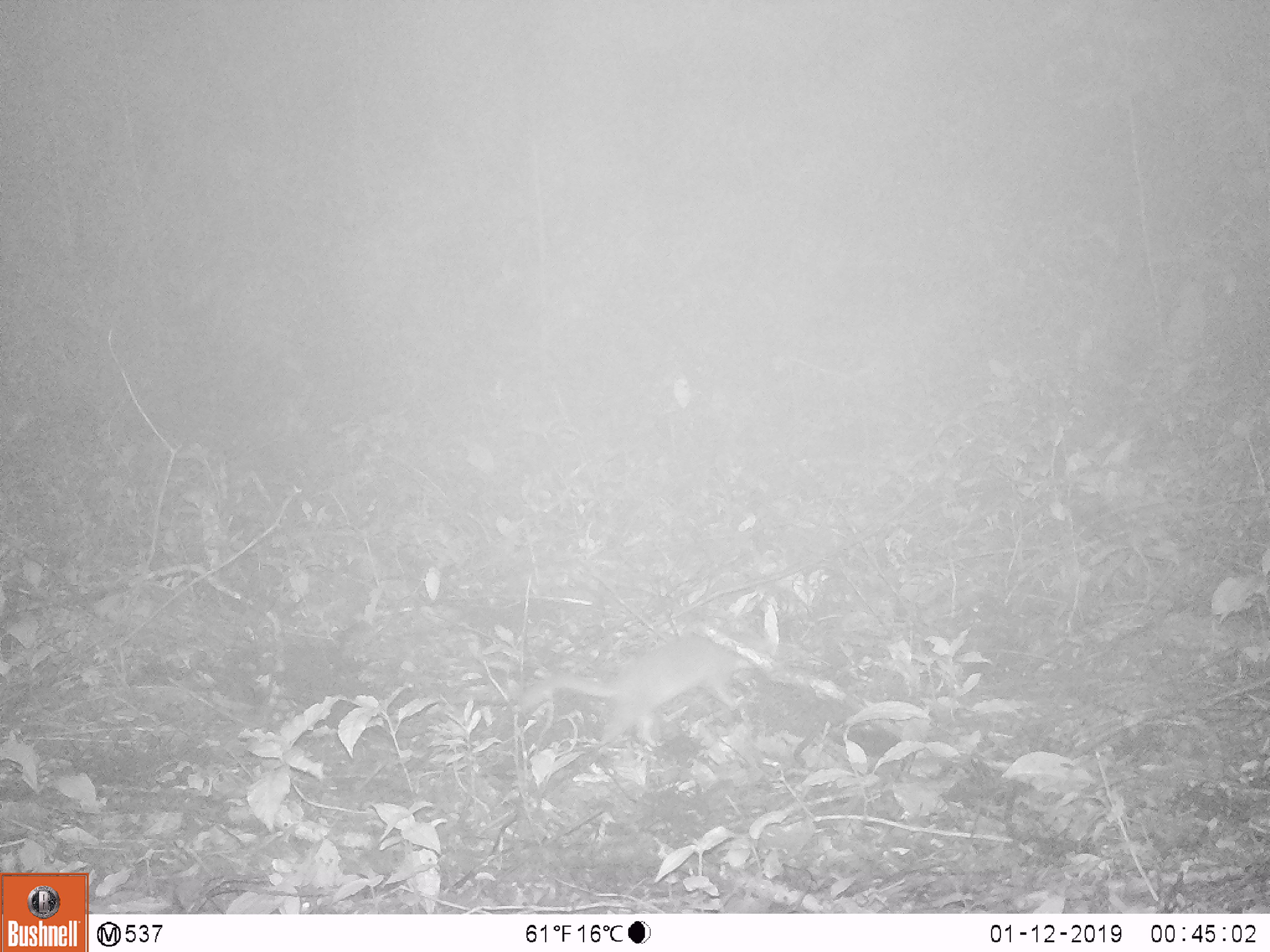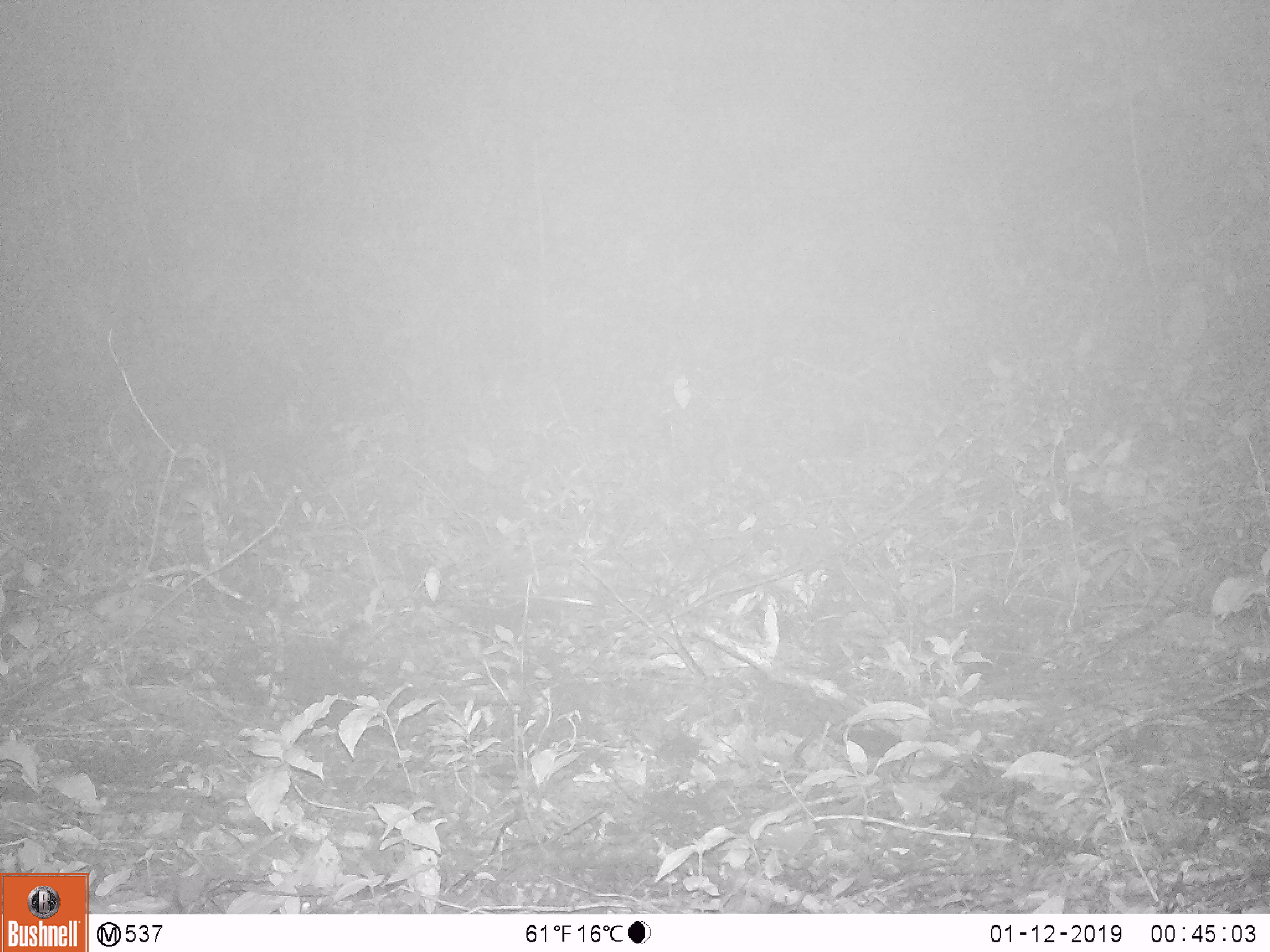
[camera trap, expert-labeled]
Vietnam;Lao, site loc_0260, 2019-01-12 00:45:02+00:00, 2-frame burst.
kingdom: Animalia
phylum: Chordata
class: Mammalia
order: Carnivora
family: Mustelidae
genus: Melogale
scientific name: Melogale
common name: ferret badger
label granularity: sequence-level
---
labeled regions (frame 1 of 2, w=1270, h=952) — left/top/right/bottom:
ferret badger: 521/634/773/747